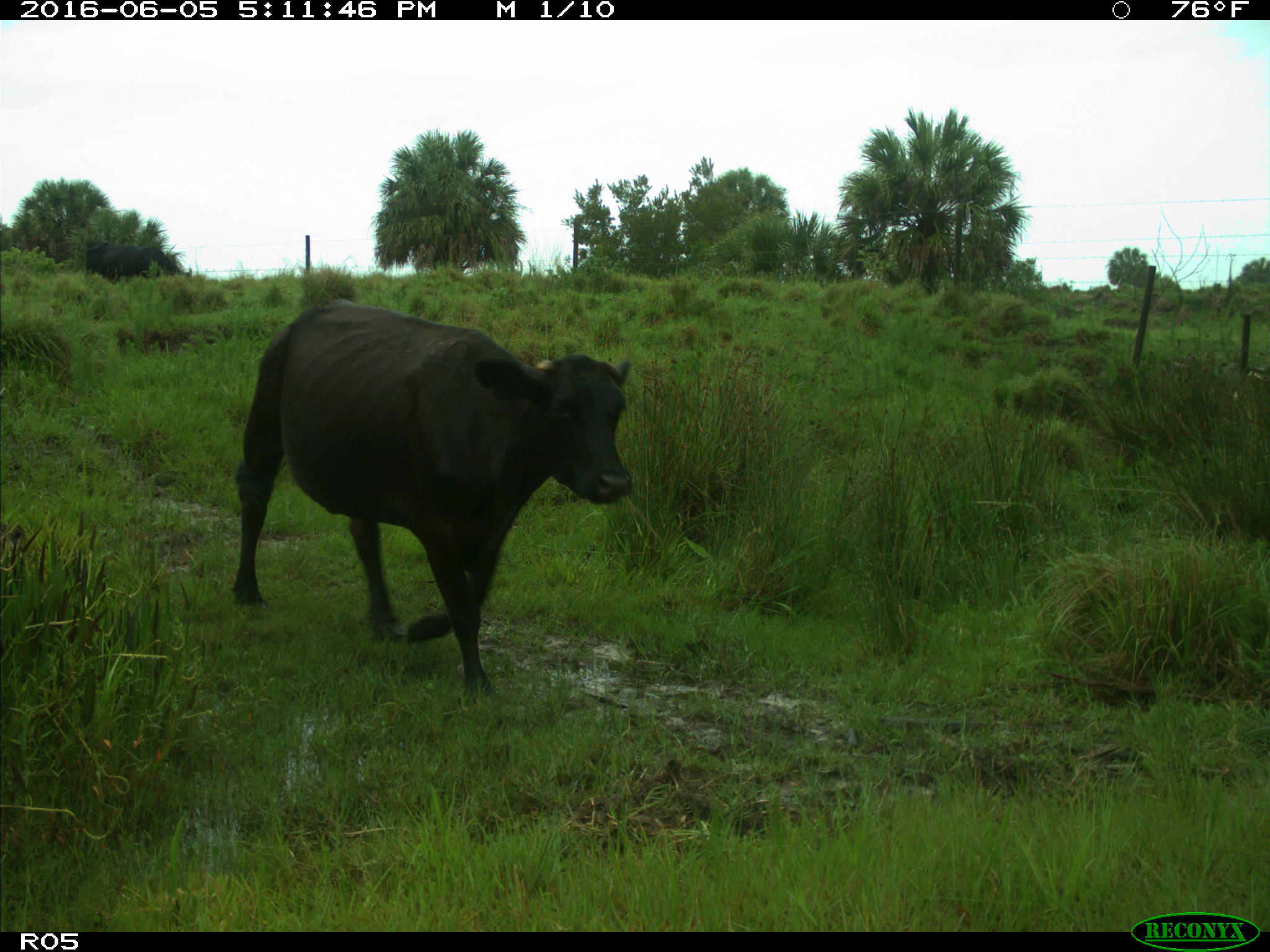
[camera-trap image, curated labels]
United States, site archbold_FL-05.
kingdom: Animalia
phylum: Chordata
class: Mammalia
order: Artiodactyla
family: Bovidae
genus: Bos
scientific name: Bos taurus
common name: domestic cow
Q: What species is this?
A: Bos taurus (domestic cow).